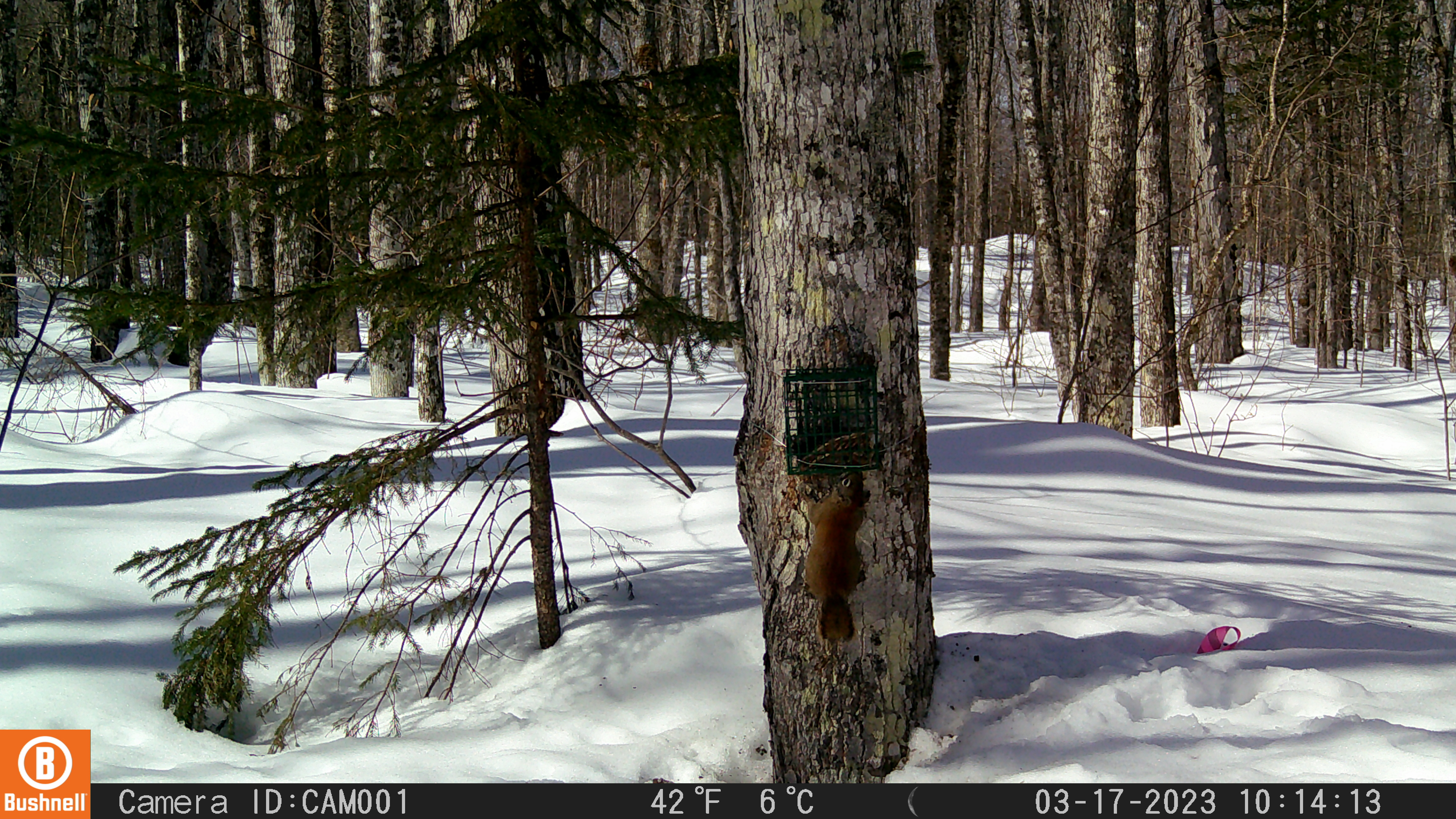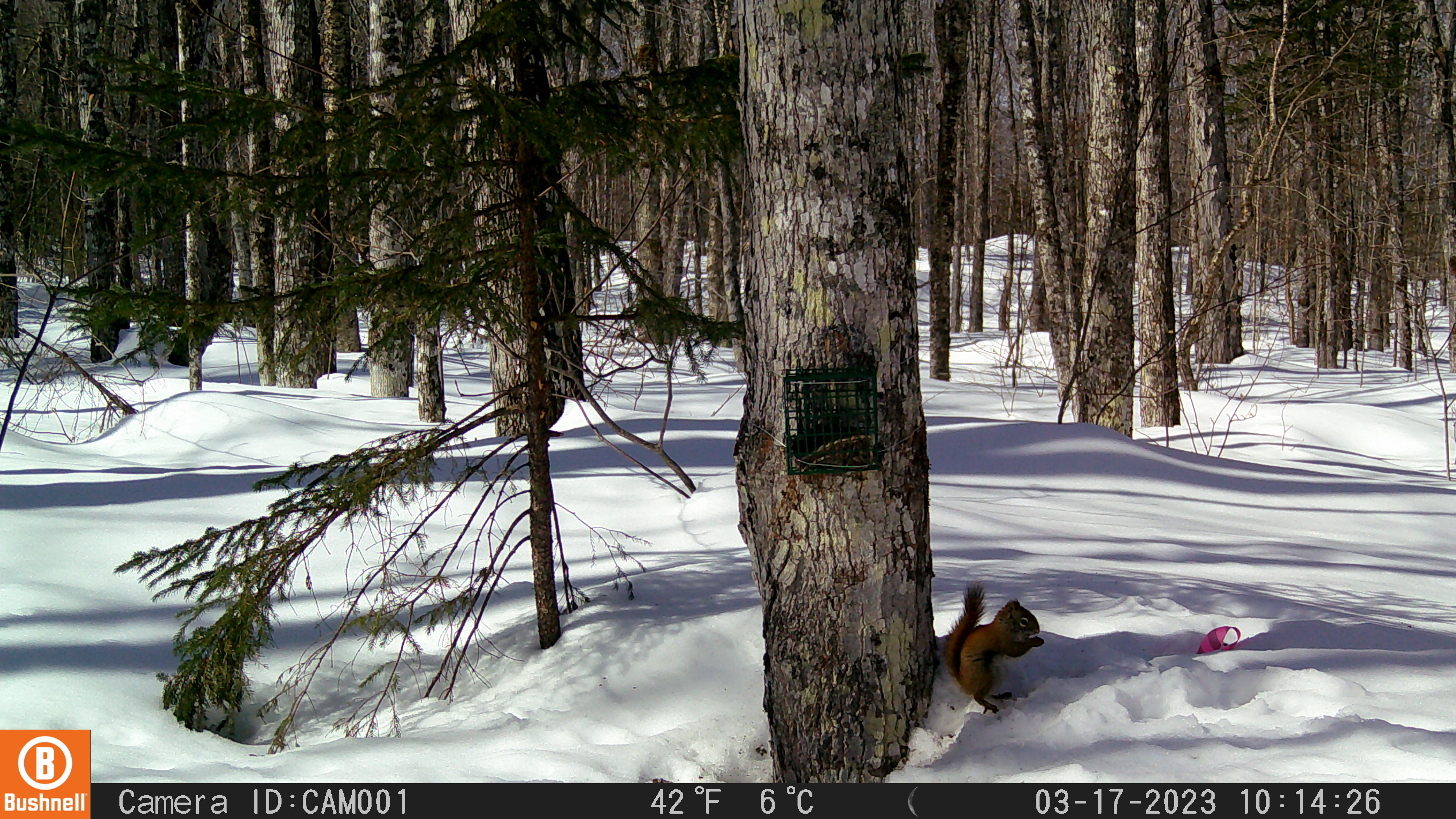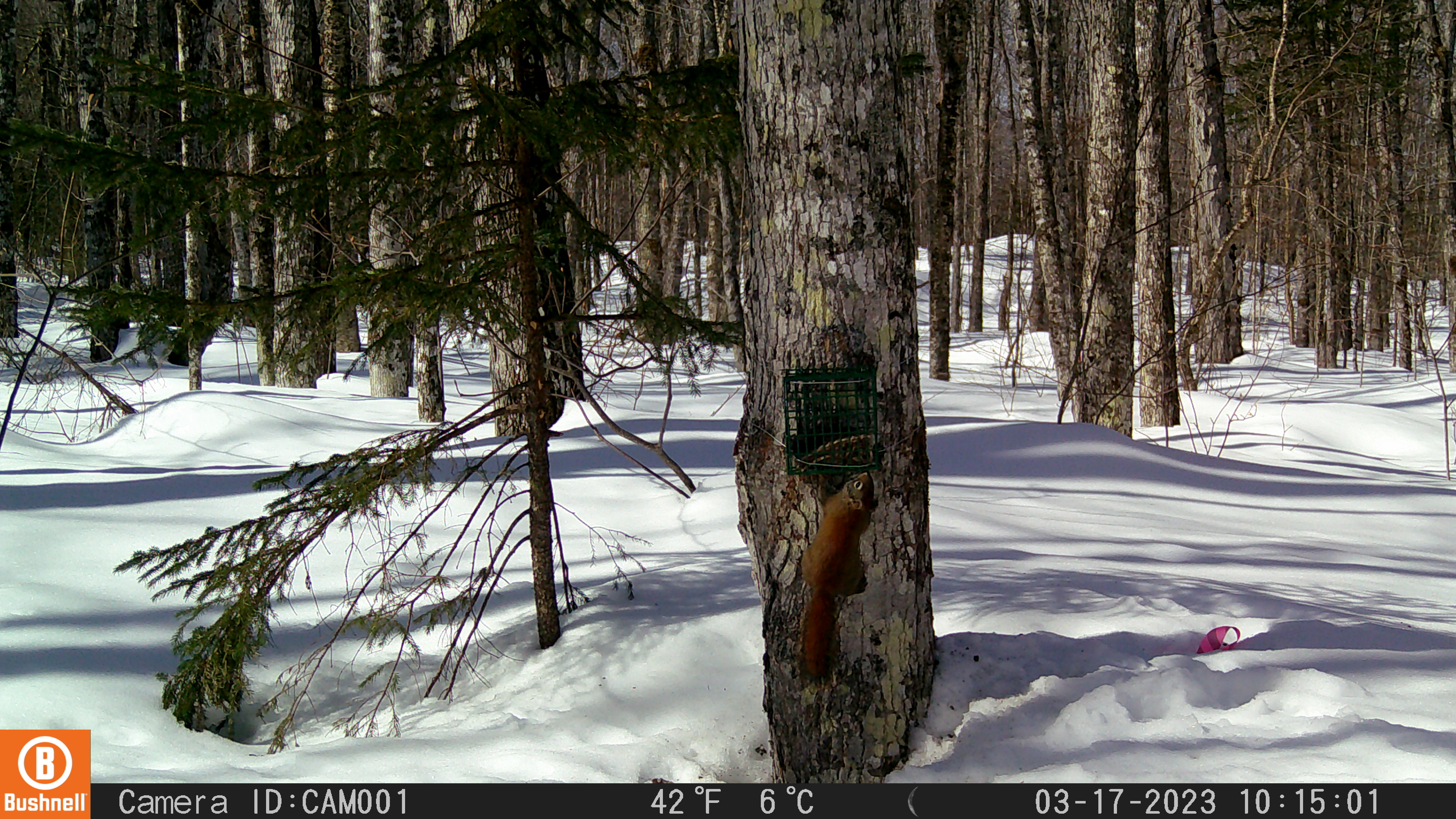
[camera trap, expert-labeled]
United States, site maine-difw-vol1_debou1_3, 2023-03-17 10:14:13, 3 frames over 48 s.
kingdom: Animalia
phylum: Chordata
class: Mammalia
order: Rodentia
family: Sciuridae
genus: Tamiasciurus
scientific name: Tamiasciurus hudsonicus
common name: red squirrel